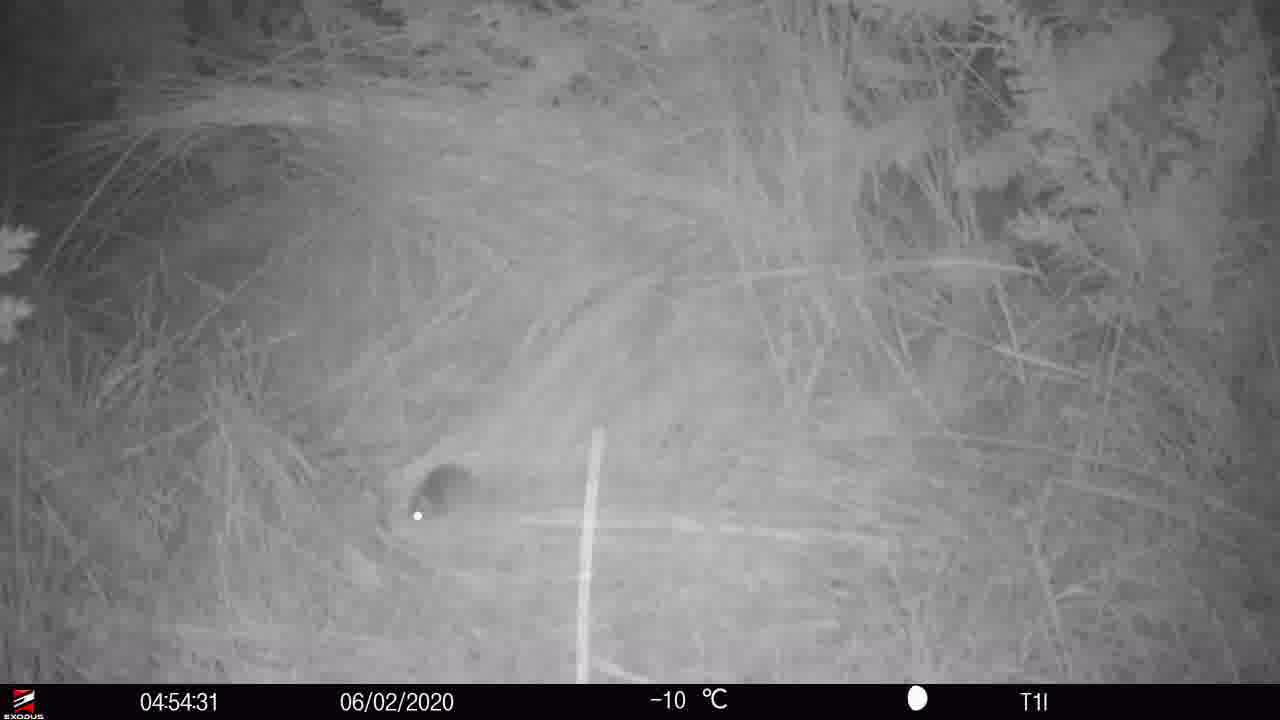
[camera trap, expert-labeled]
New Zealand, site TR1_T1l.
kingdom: Animalia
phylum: Chordata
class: Mammalia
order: Rodentia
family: Muridae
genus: Mus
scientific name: Mus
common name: mouse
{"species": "mouse (Mus)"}